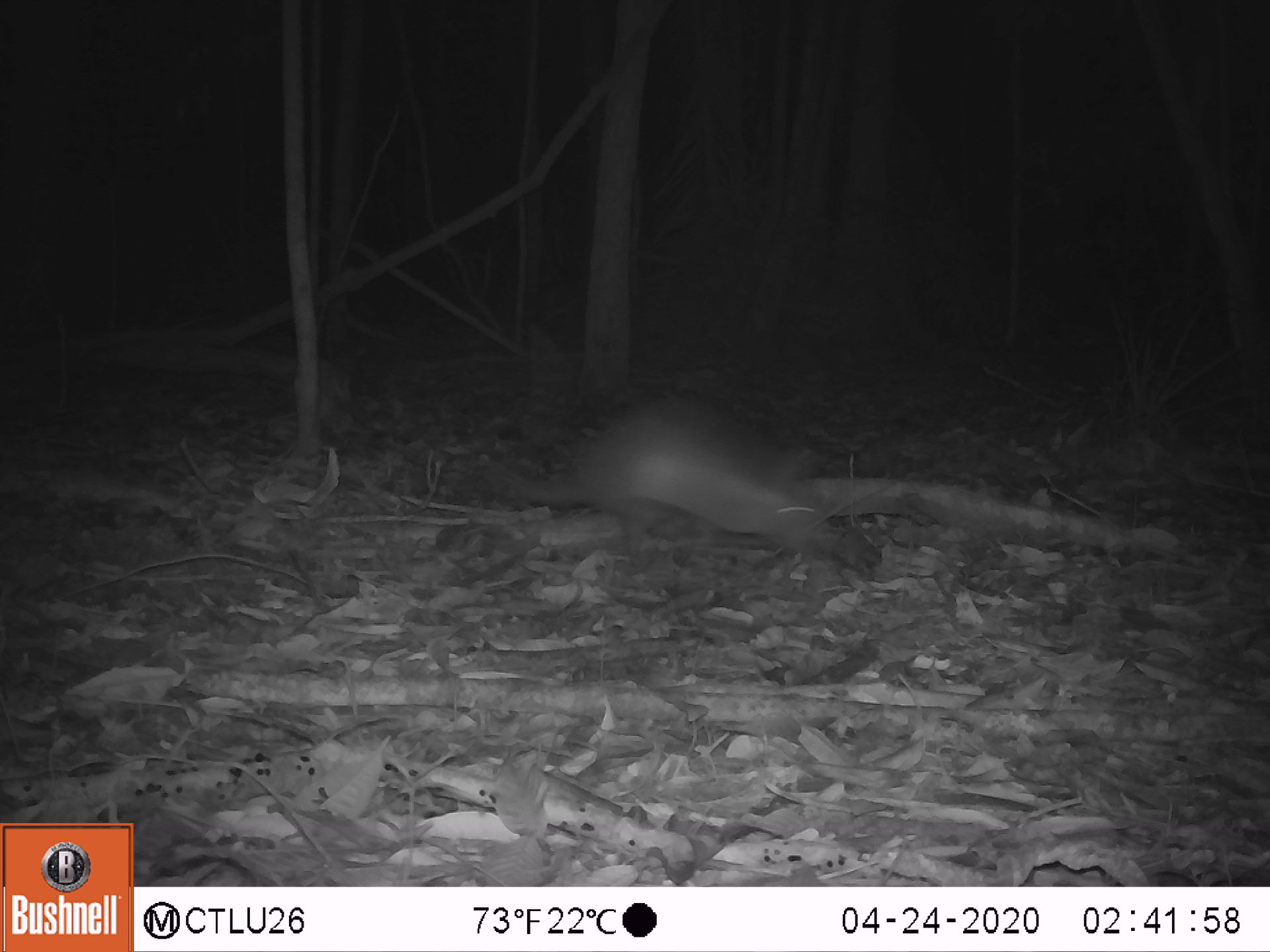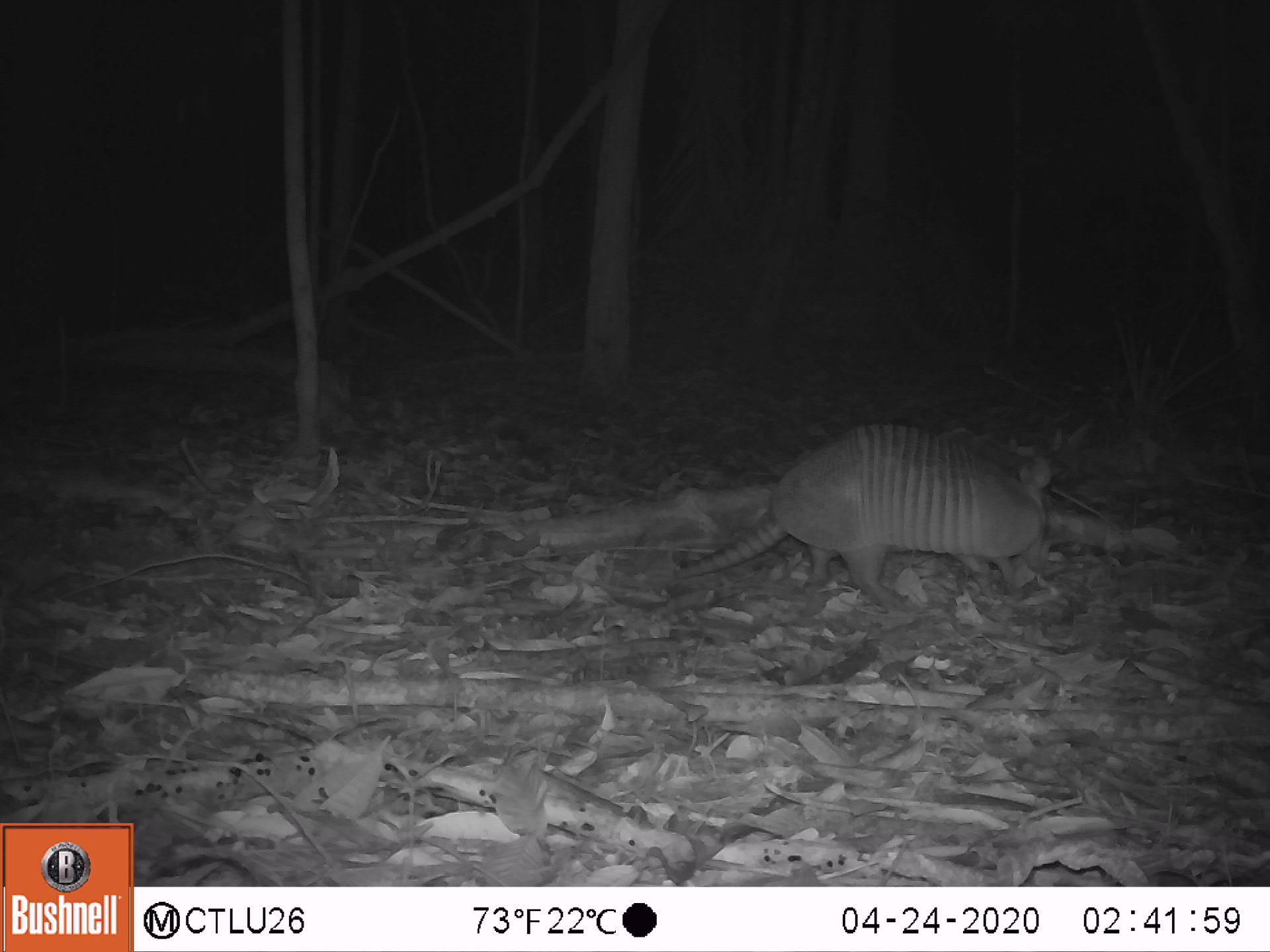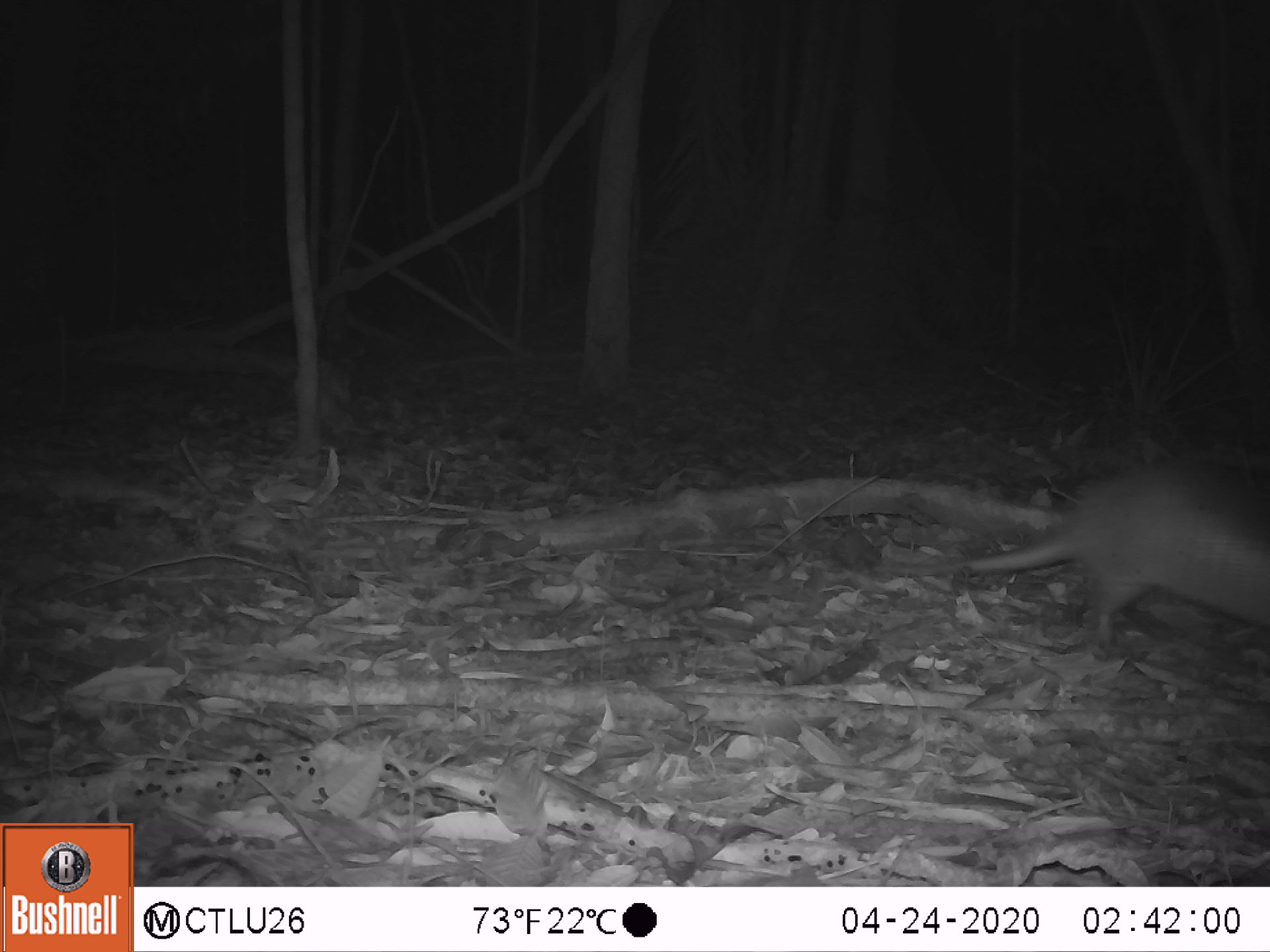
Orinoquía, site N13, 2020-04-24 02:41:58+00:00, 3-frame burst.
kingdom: Animalia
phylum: Chordata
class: Mammalia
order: Cingulata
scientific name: Cingulata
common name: armadillo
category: unknown armadillo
Unknown armadillo (armadillo) (Cingulata).